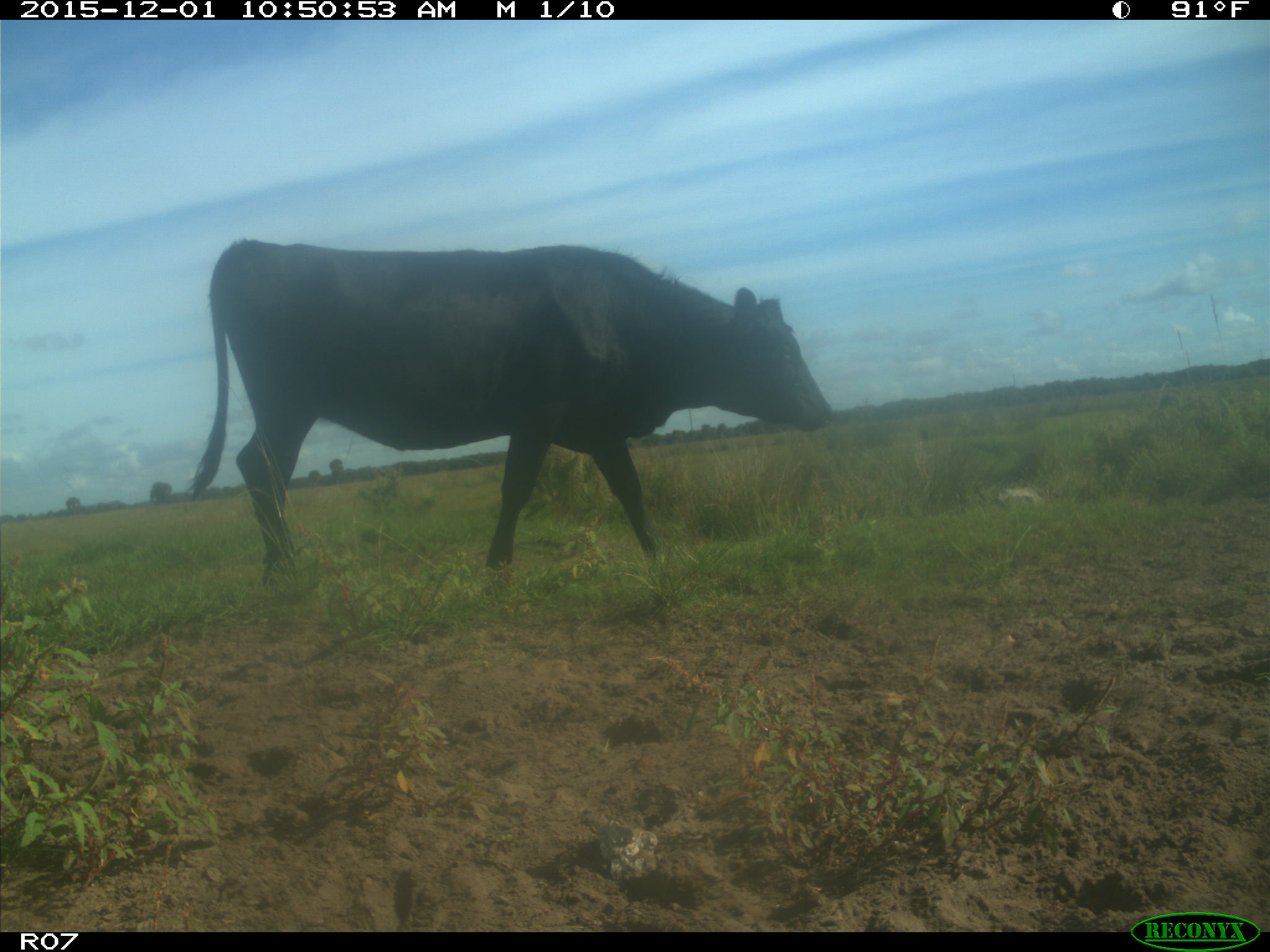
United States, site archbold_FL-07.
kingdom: Animalia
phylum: Chordata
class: Mammalia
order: Artiodactyla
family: Bovidae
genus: Bos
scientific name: Bos taurus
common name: domestic cow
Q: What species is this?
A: Bos taurus (domestic cow).